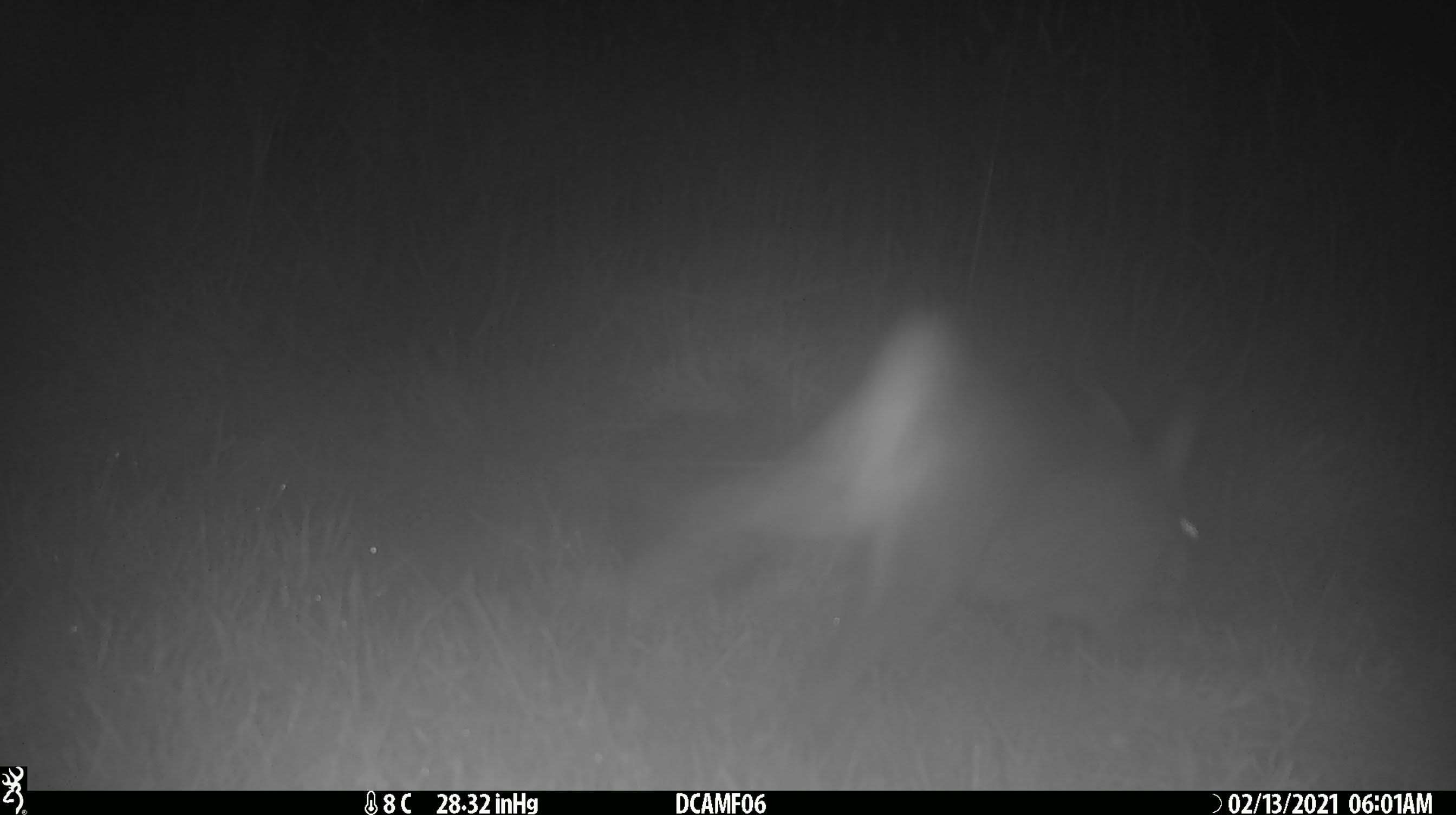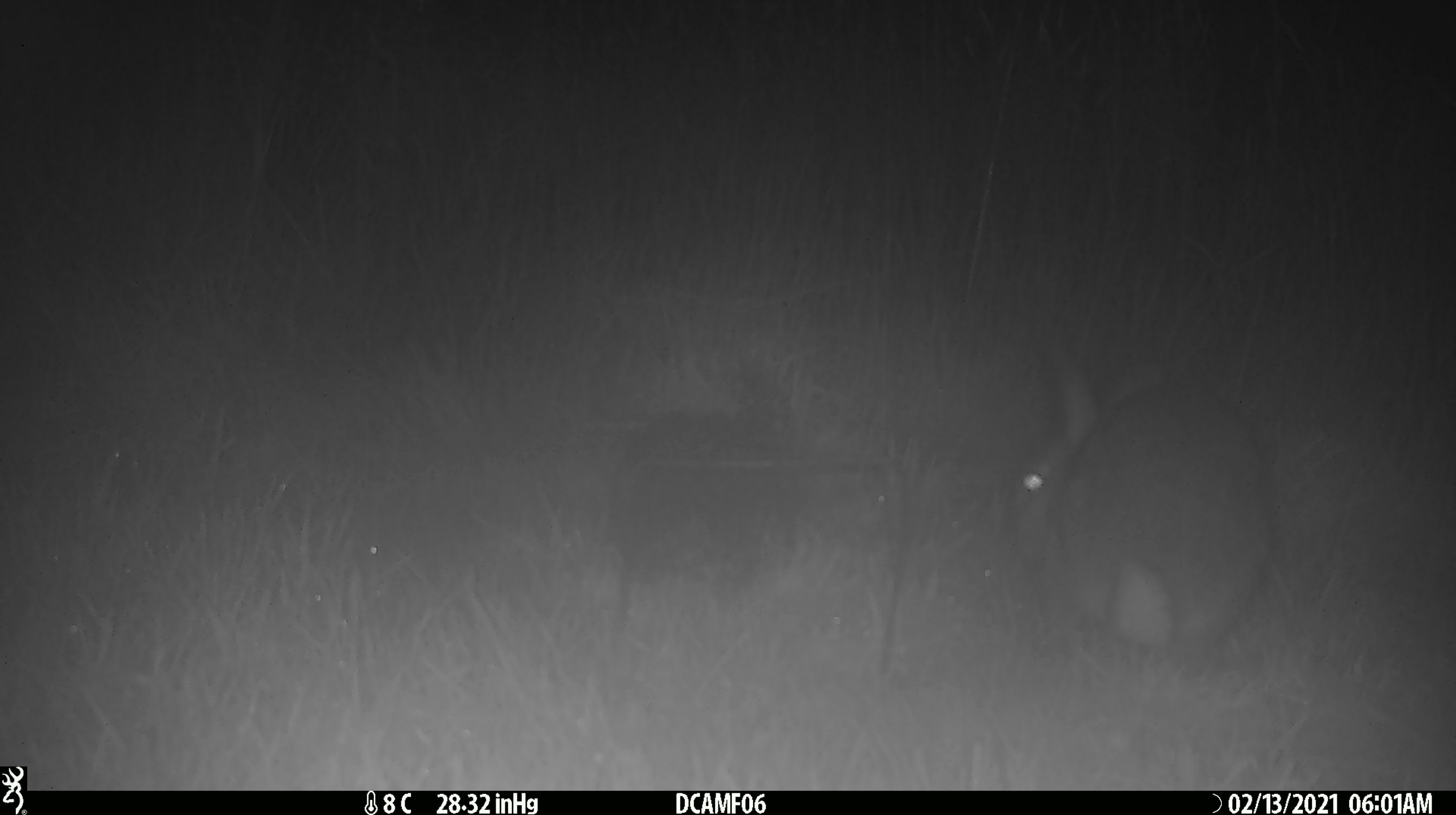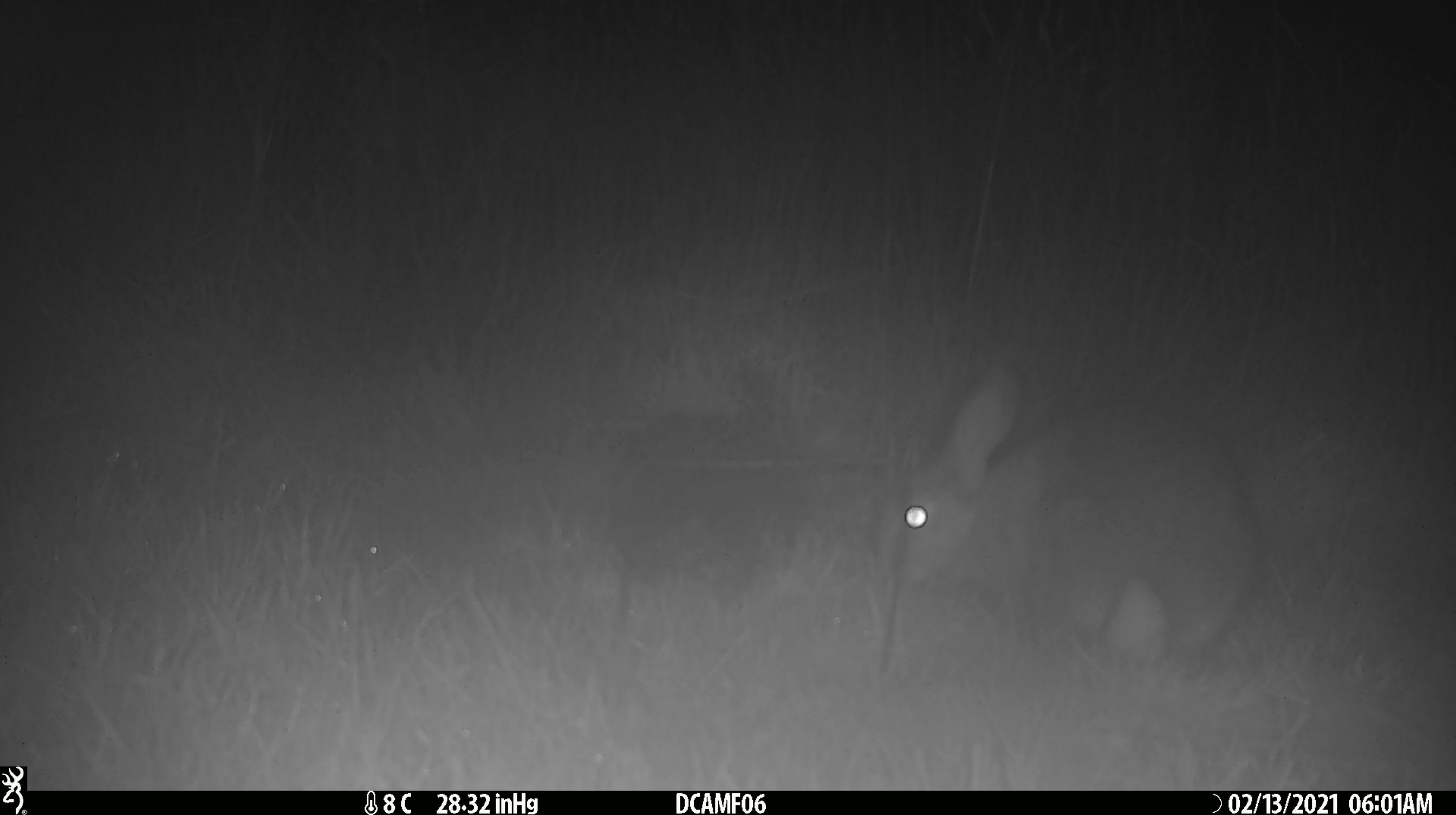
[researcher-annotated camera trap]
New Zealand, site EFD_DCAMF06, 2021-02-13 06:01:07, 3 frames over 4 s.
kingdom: Animalia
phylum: Chordata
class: Mammalia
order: Lagomorpha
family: Leporidae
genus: Oryctolagus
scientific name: Oryctolagus cuniculus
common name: european rabbit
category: rabbit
Rabbit (european rabbit) (Oryctolagus cuniculus).